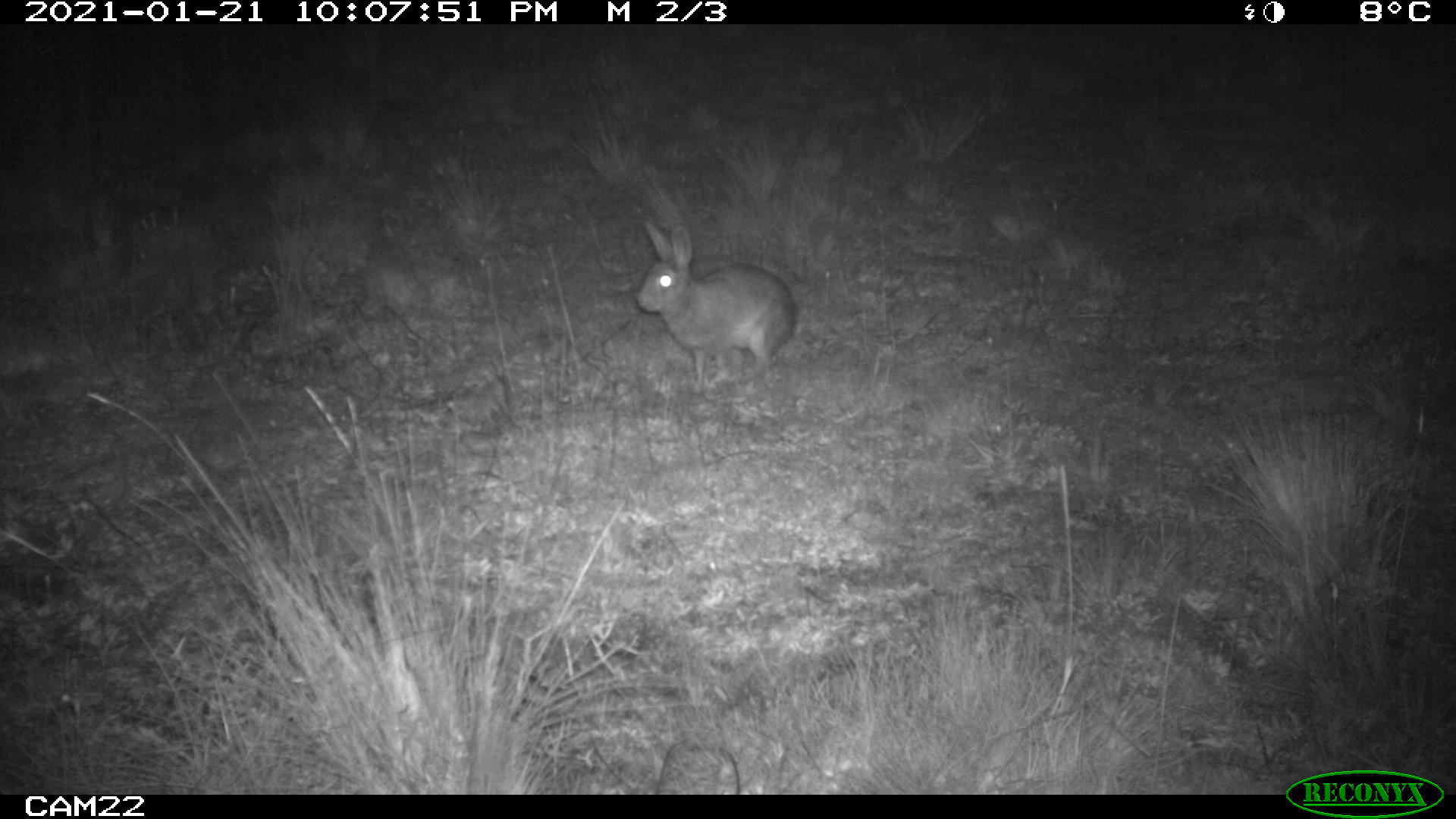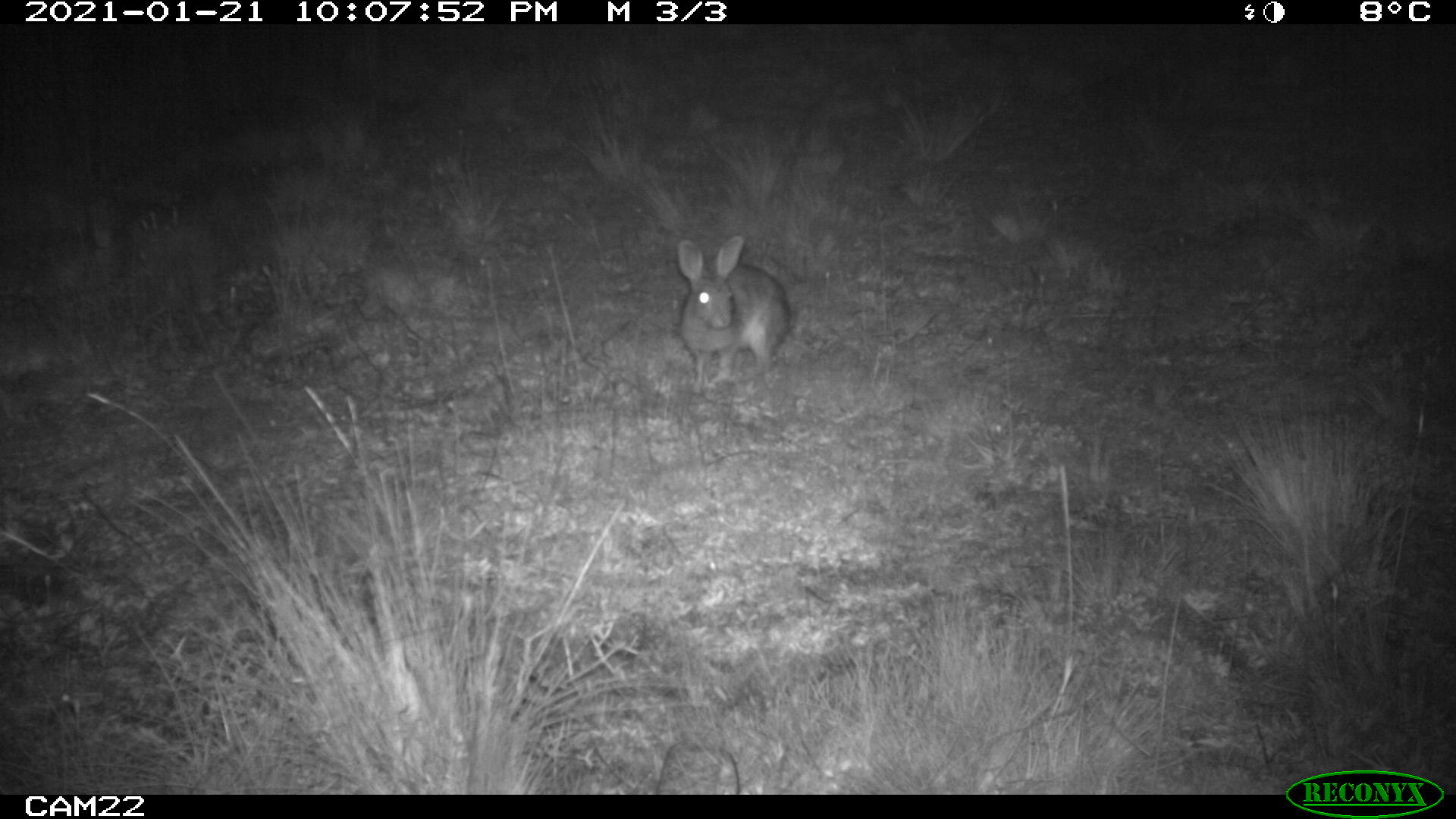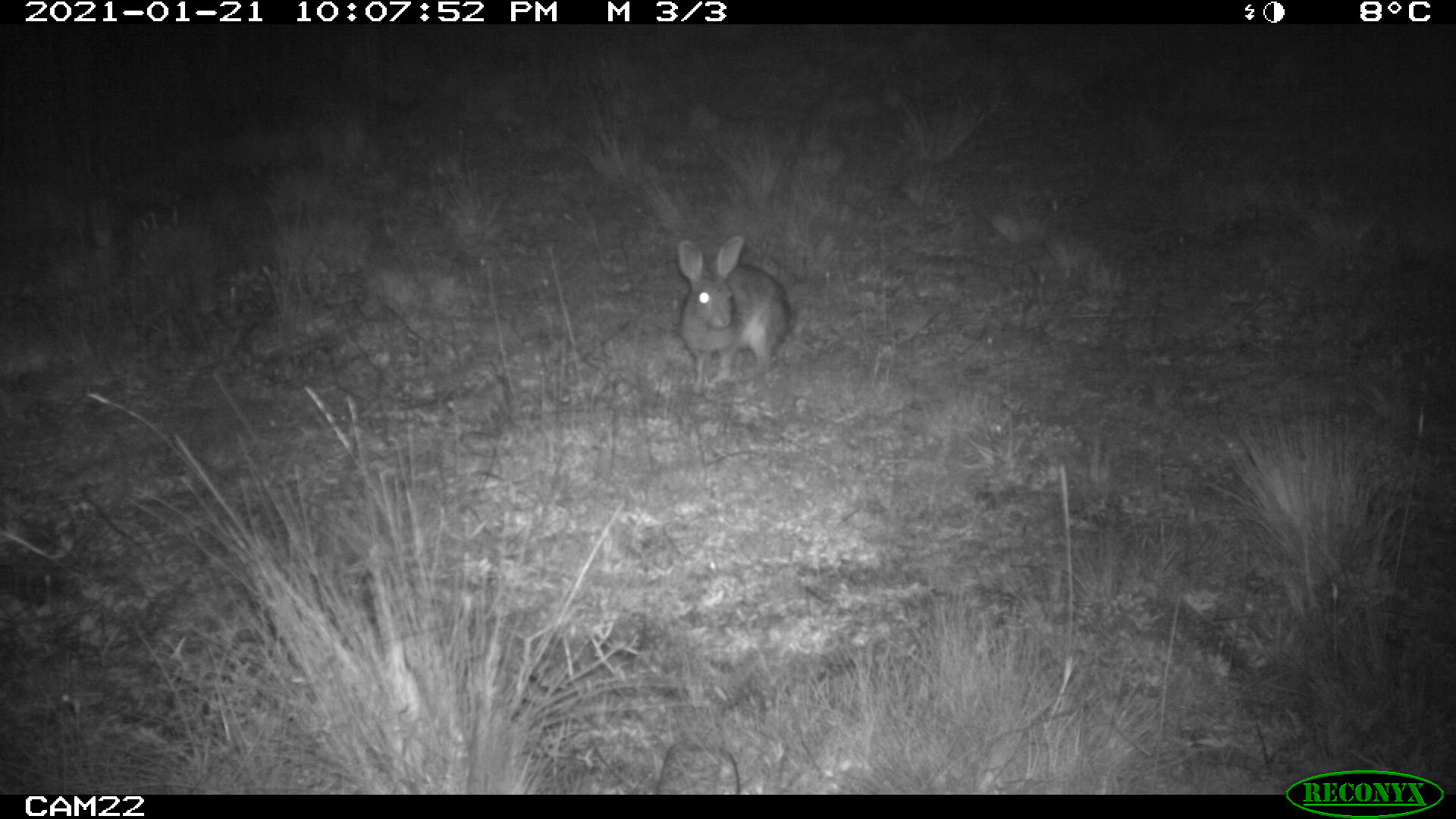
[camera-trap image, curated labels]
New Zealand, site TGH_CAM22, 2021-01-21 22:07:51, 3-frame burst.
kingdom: Animalia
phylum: Chordata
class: Mammalia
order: Lagomorpha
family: Leporidae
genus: Oryctolagus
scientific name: Oryctolagus cuniculus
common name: european rabbit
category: rabbit